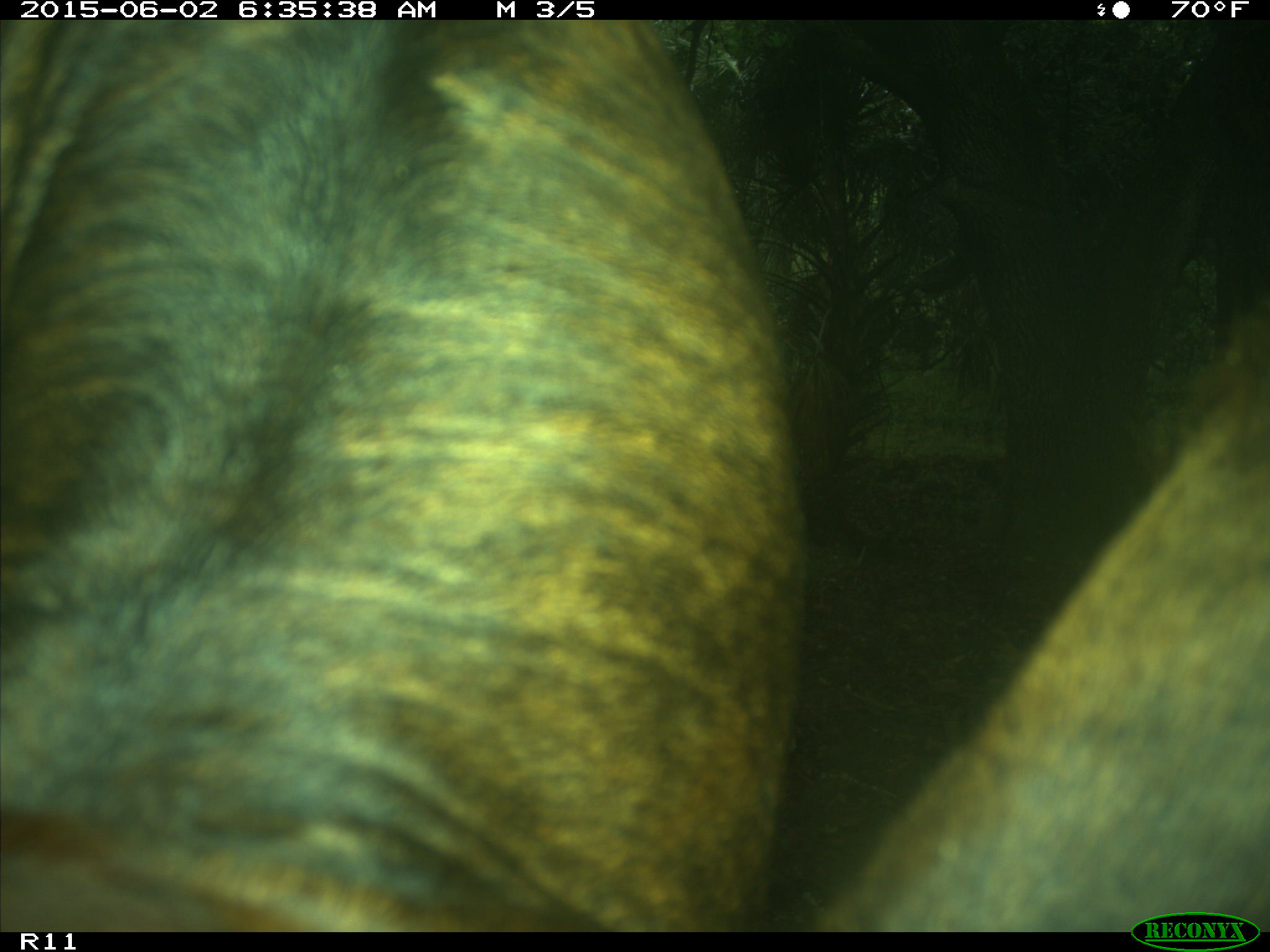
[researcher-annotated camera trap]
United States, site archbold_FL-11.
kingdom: Animalia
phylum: Chordata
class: Mammalia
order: Artiodactyla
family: Bovidae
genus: Bos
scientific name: Bos taurus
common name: domestic cow